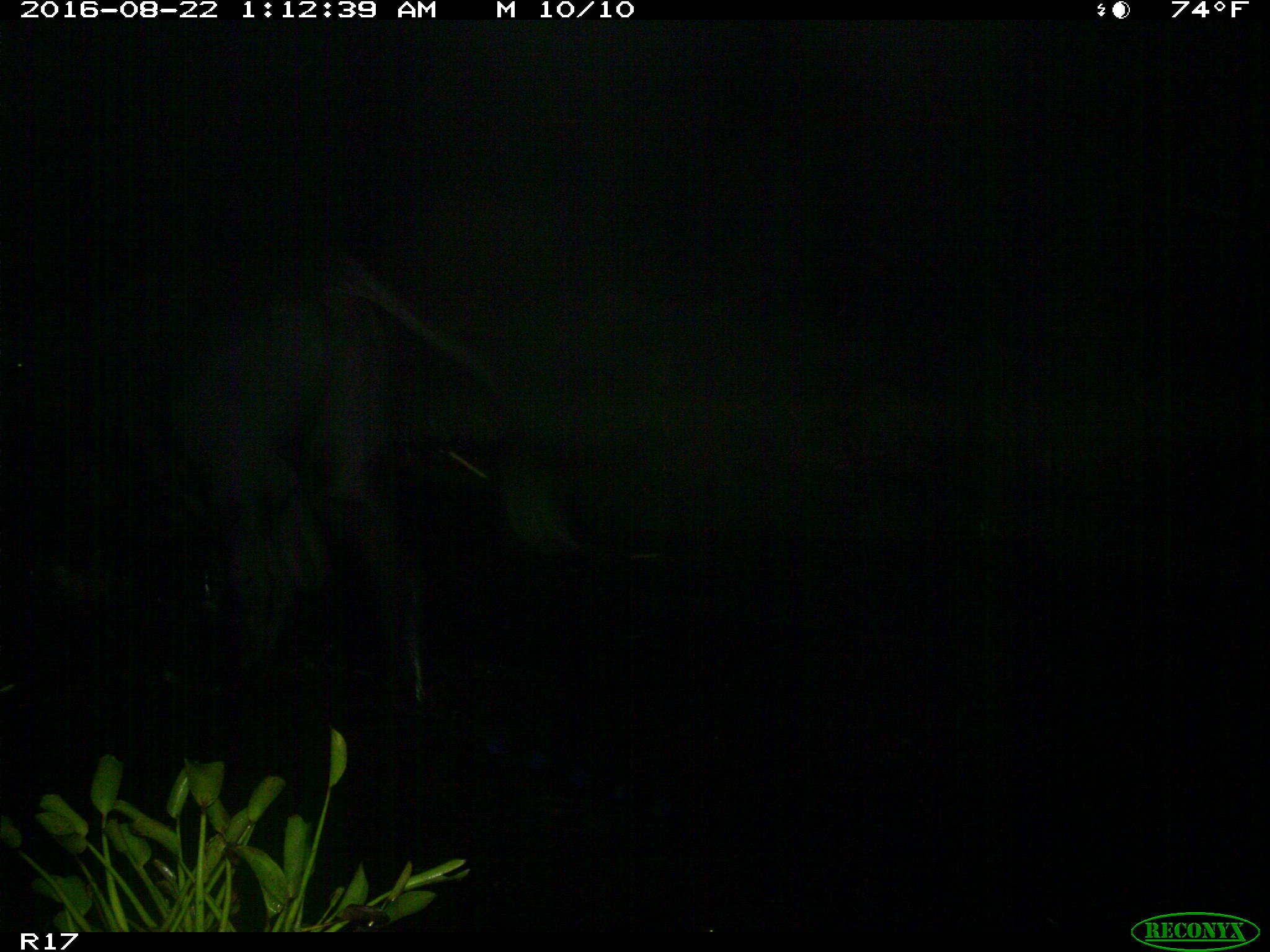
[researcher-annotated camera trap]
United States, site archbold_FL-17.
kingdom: Animalia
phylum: Chordata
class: Mammalia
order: Artiodactyla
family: Bovidae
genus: Bos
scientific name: Bos taurus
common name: domestic cow